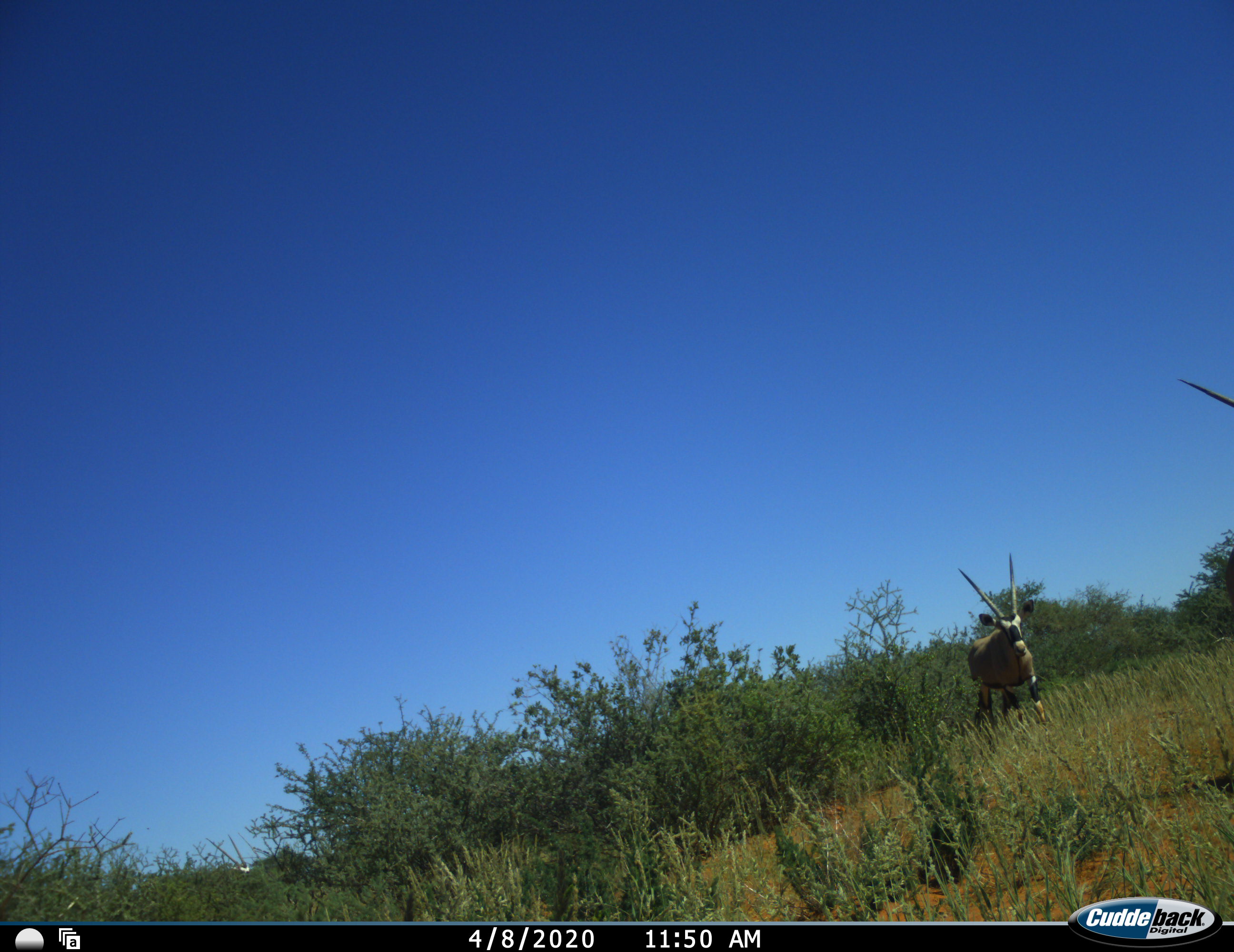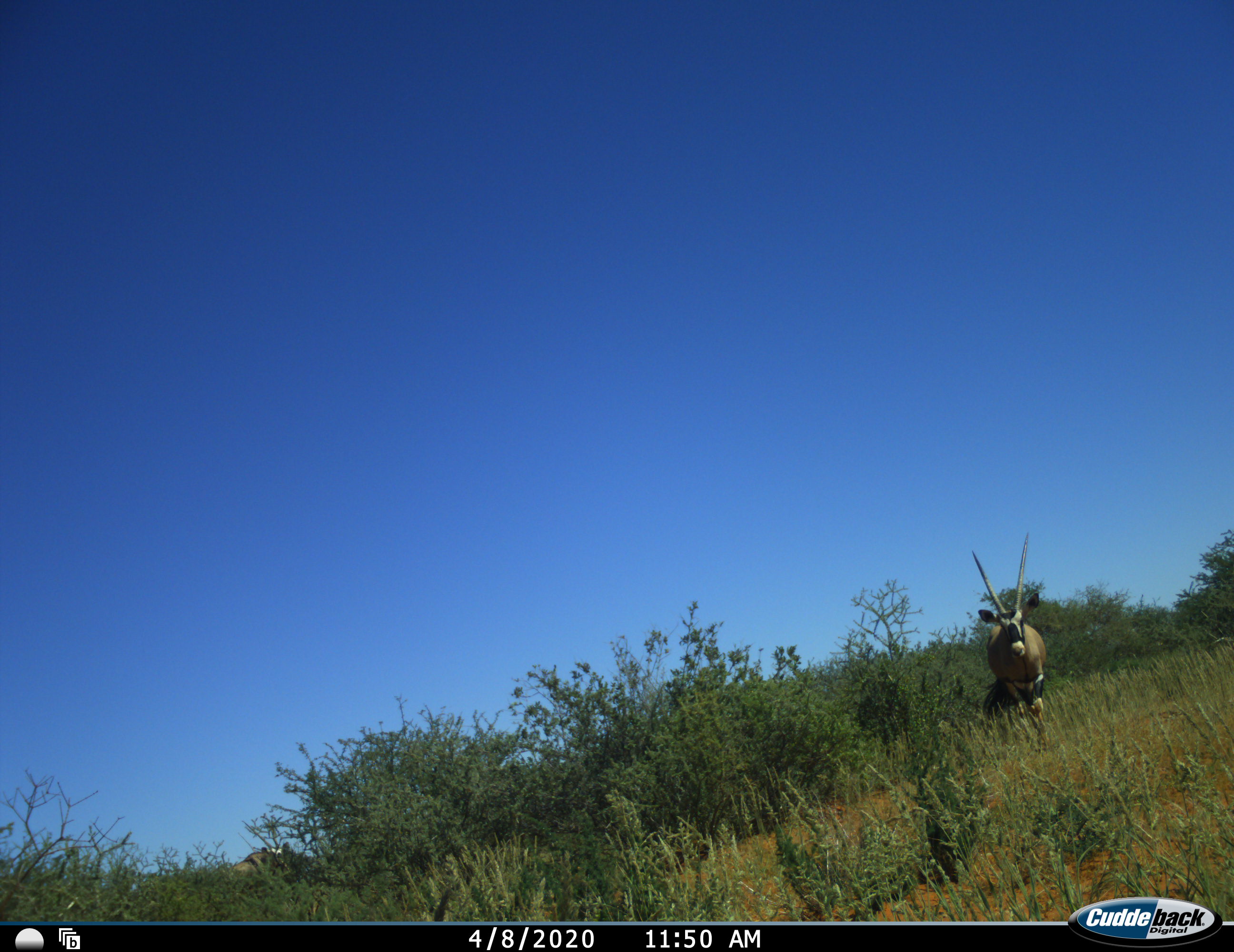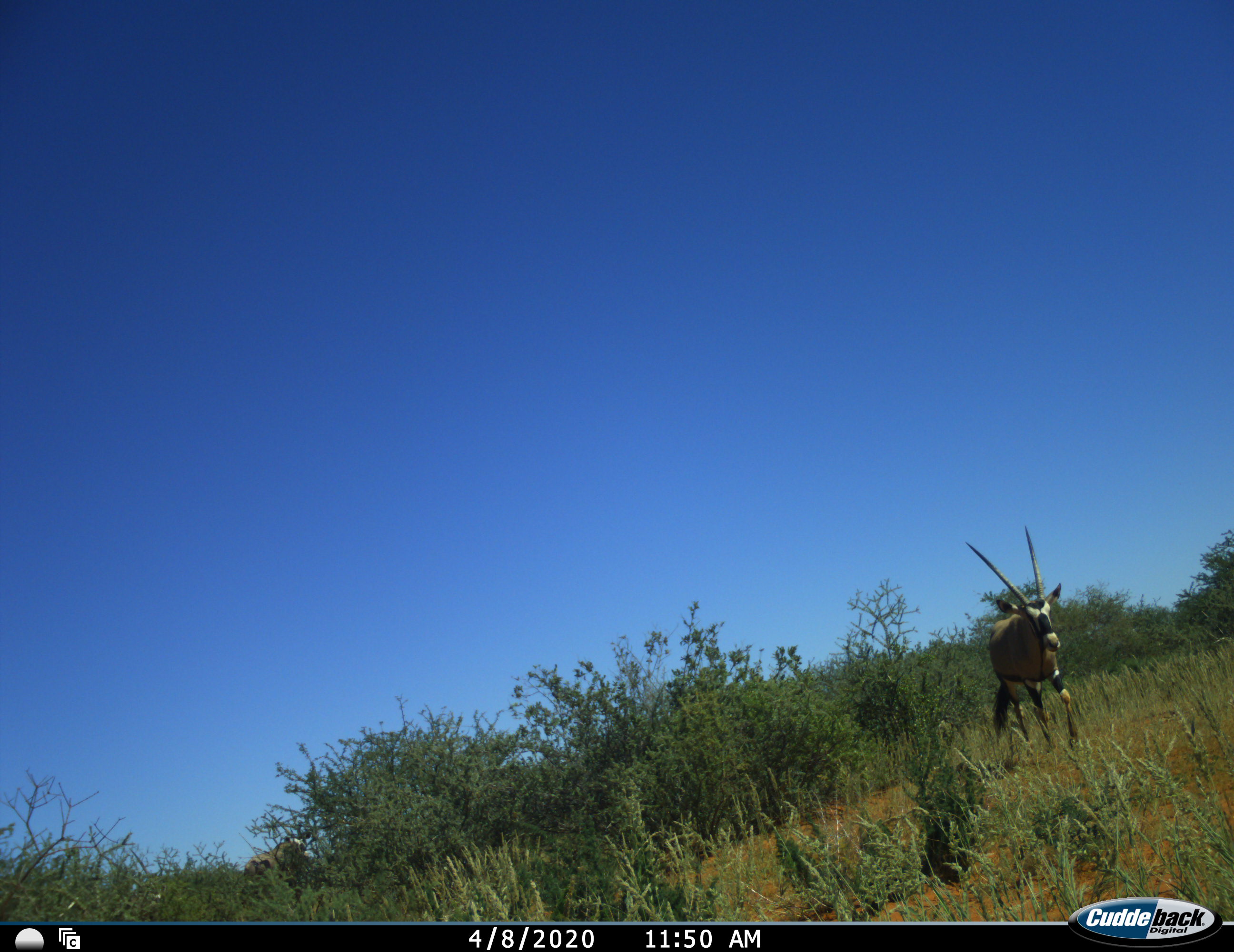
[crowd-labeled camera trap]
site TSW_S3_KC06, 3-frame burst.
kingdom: Animalia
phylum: Chordata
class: Mammalia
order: Artiodactyla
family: Bovidae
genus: Oryx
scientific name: Oryx gazella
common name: gemsbok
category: oryx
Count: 2.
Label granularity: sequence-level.